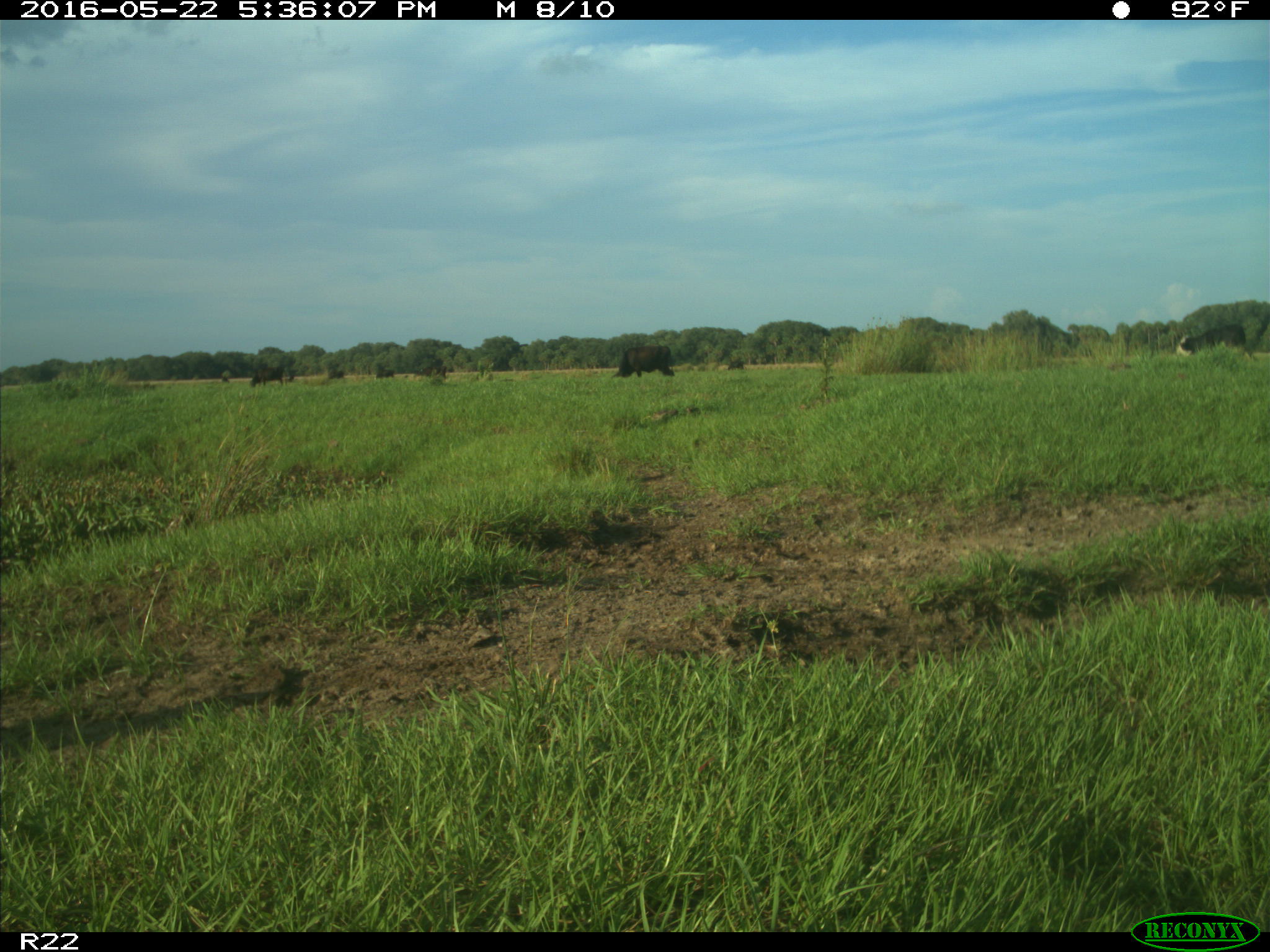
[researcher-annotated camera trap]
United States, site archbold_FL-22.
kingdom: Animalia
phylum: Chordata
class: Mammalia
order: Artiodactyla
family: Bovidae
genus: Bos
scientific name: Bos taurus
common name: domestic cow